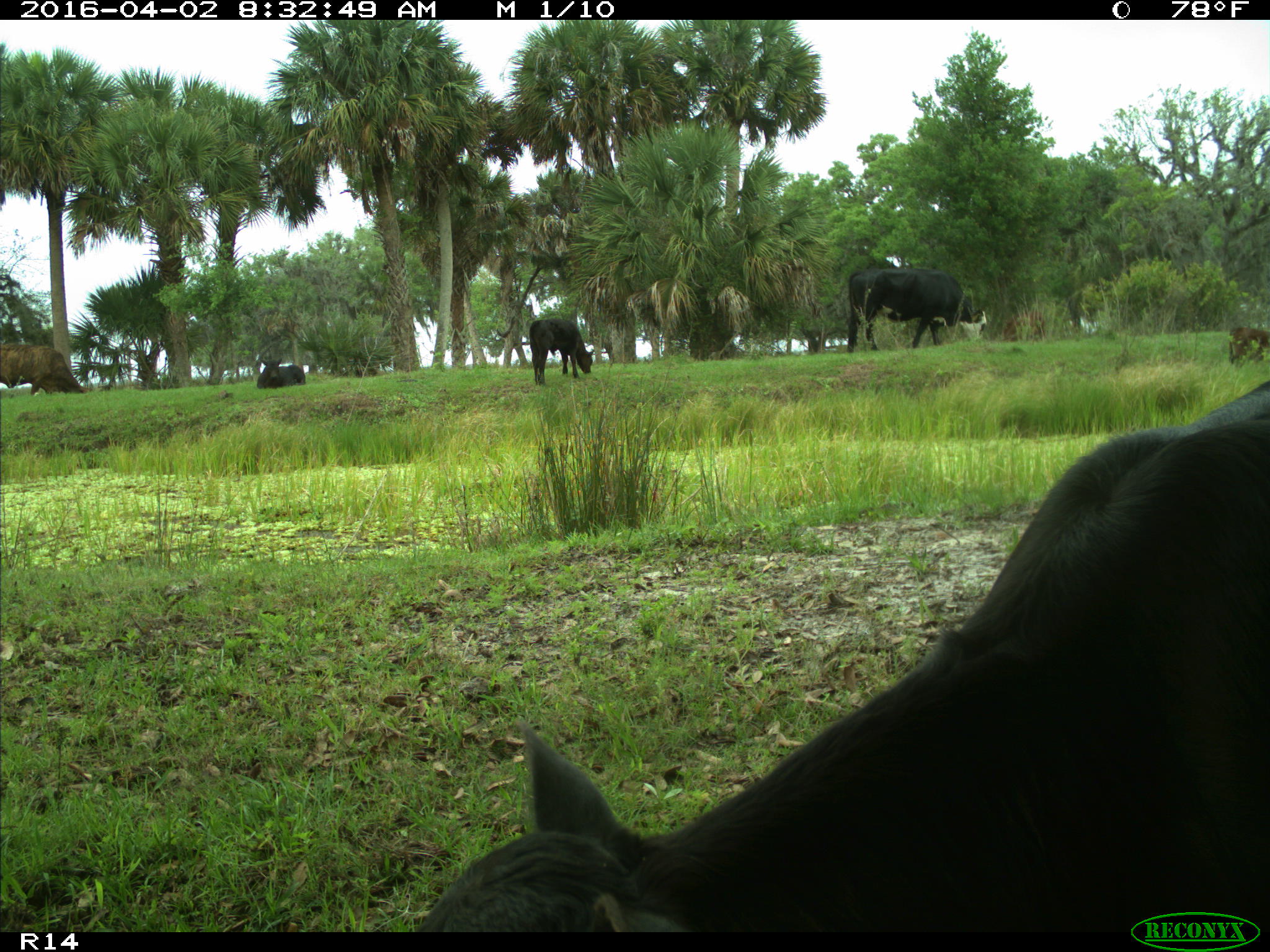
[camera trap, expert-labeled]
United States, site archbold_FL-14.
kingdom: Animalia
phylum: Chordata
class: Mammalia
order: Artiodactyla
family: Bovidae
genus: Bos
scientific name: Bos taurus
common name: domestic cow